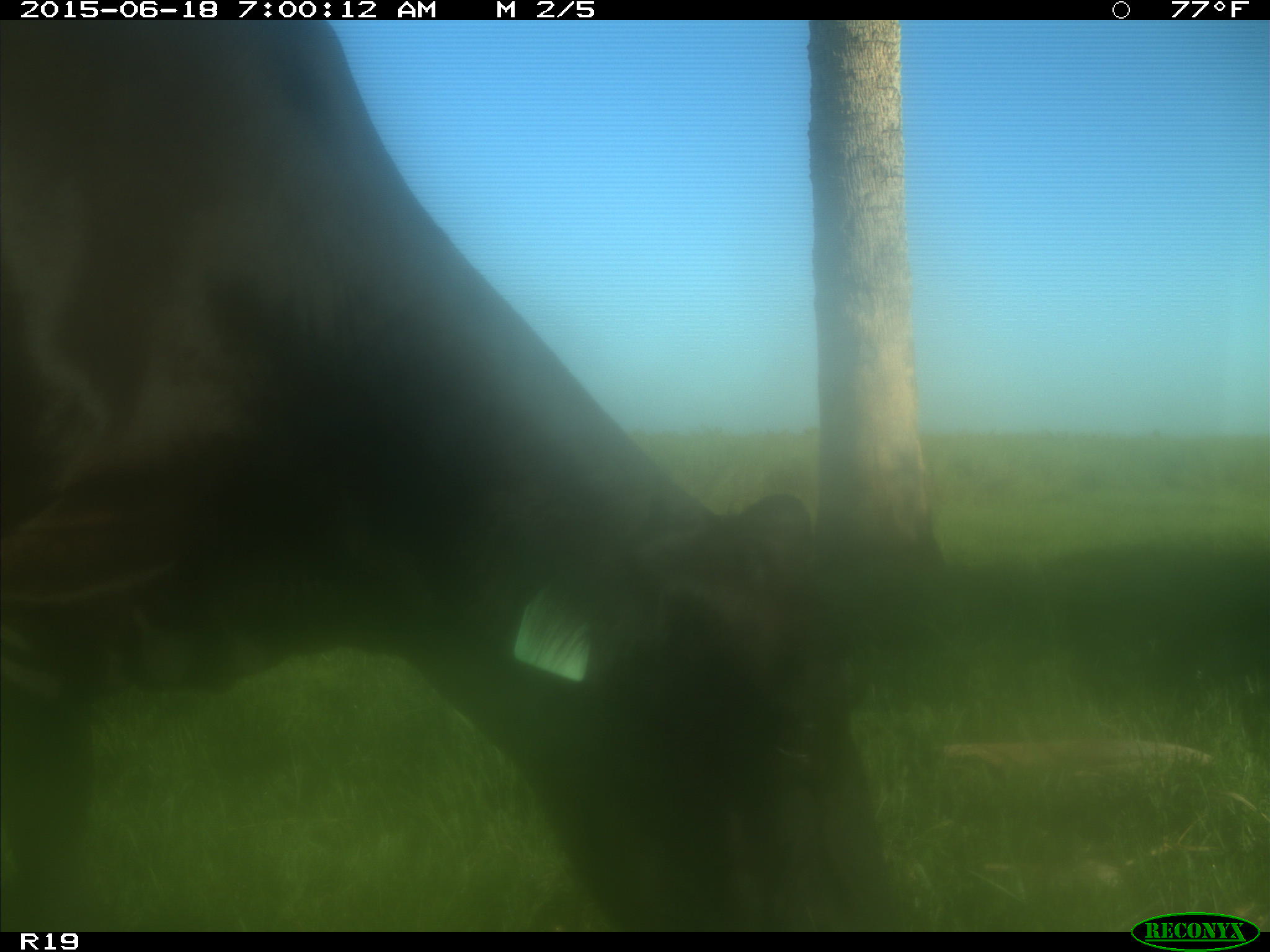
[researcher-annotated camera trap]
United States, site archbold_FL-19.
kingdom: Animalia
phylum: Chordata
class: Mammalia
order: Artiodactyla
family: Bovidae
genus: Bos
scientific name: Bos taurus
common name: domestic cow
Bos taurus (domestic cow).